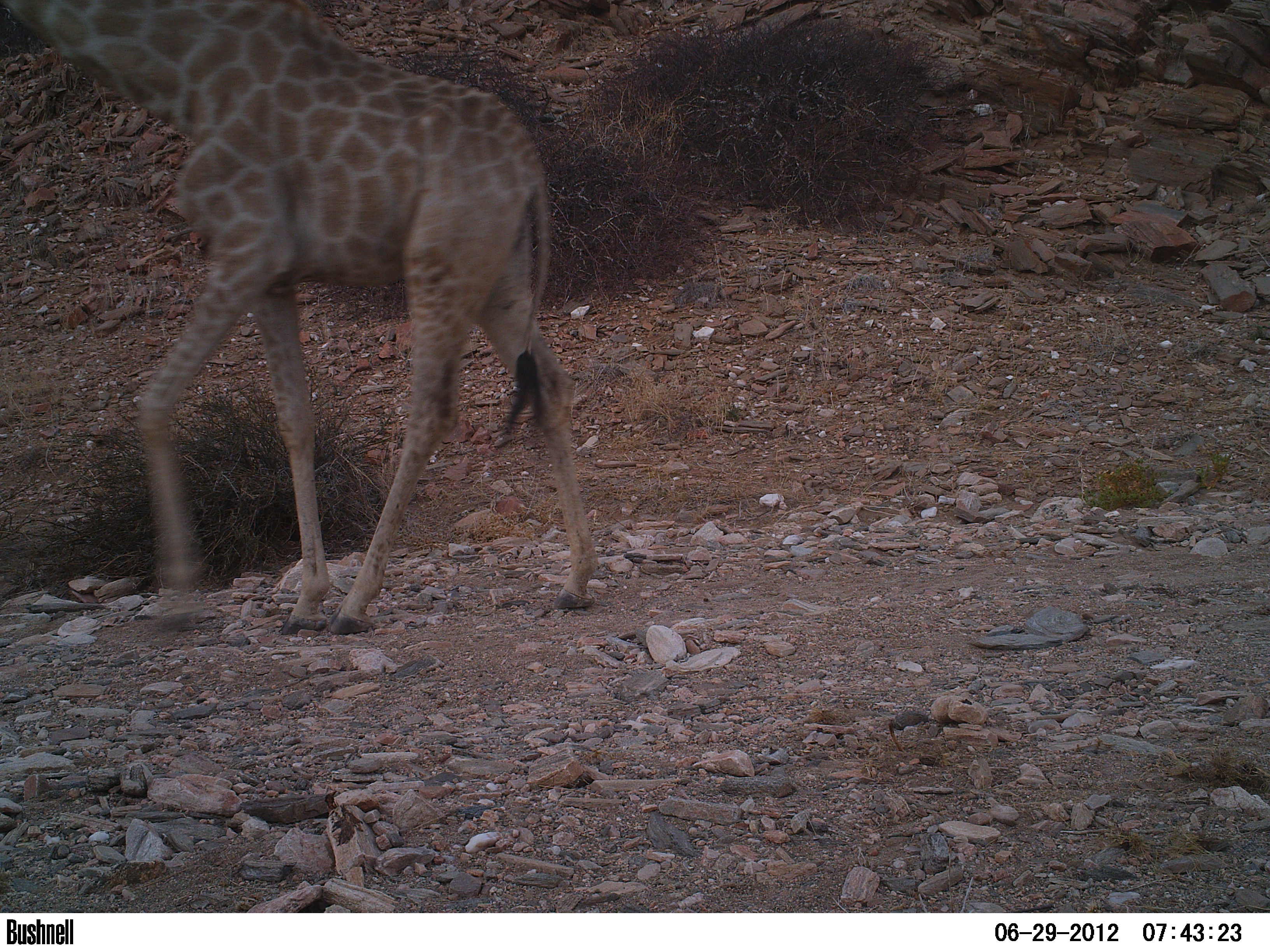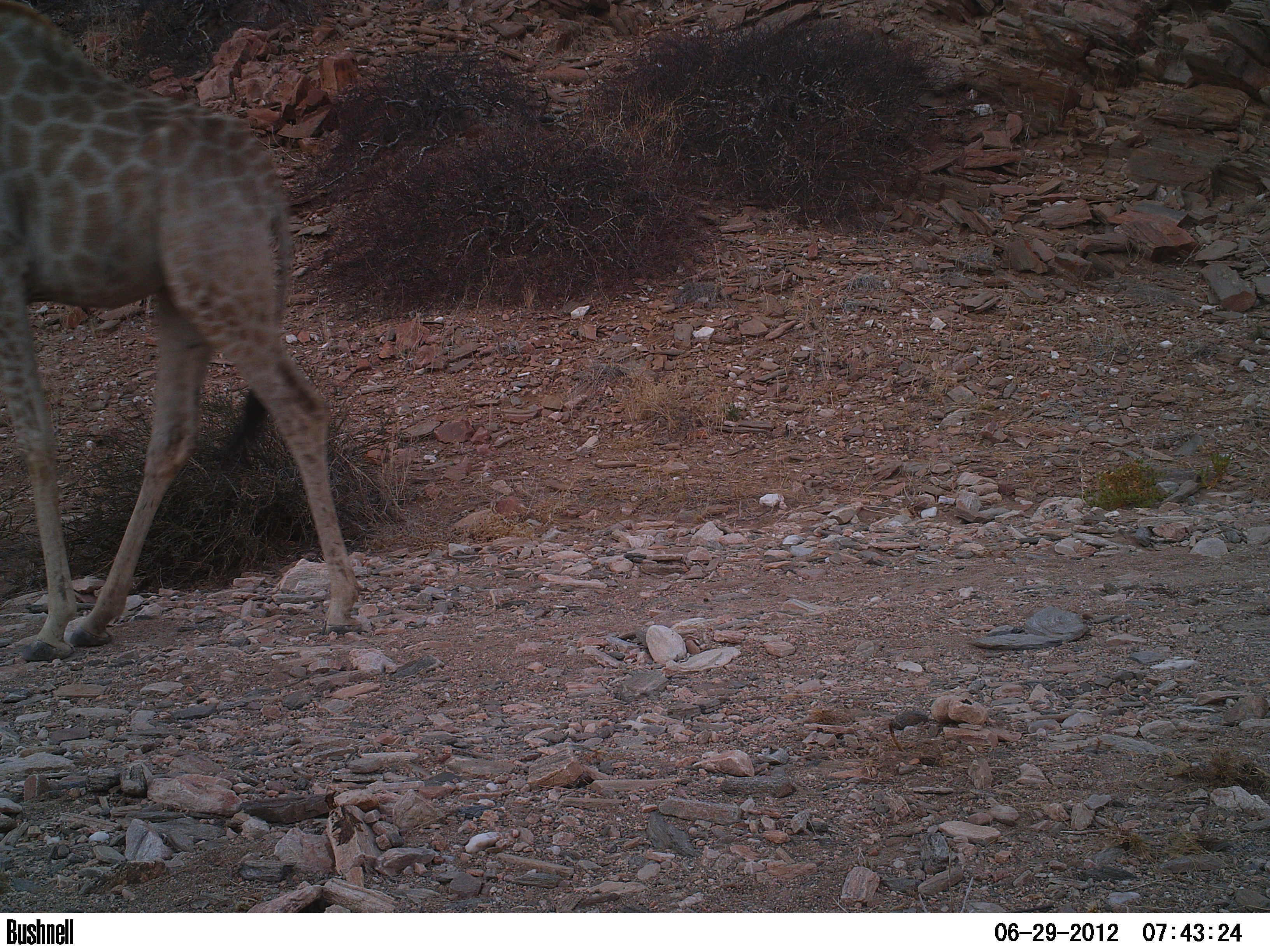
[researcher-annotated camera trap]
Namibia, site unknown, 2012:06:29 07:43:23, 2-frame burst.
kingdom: Animalia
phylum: Chordata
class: Mammalia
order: Artiodactyla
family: Giraffidae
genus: Giraffa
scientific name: Giraffa camelopardalis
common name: giraffe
Giraffa camelopardalis (giraffe).